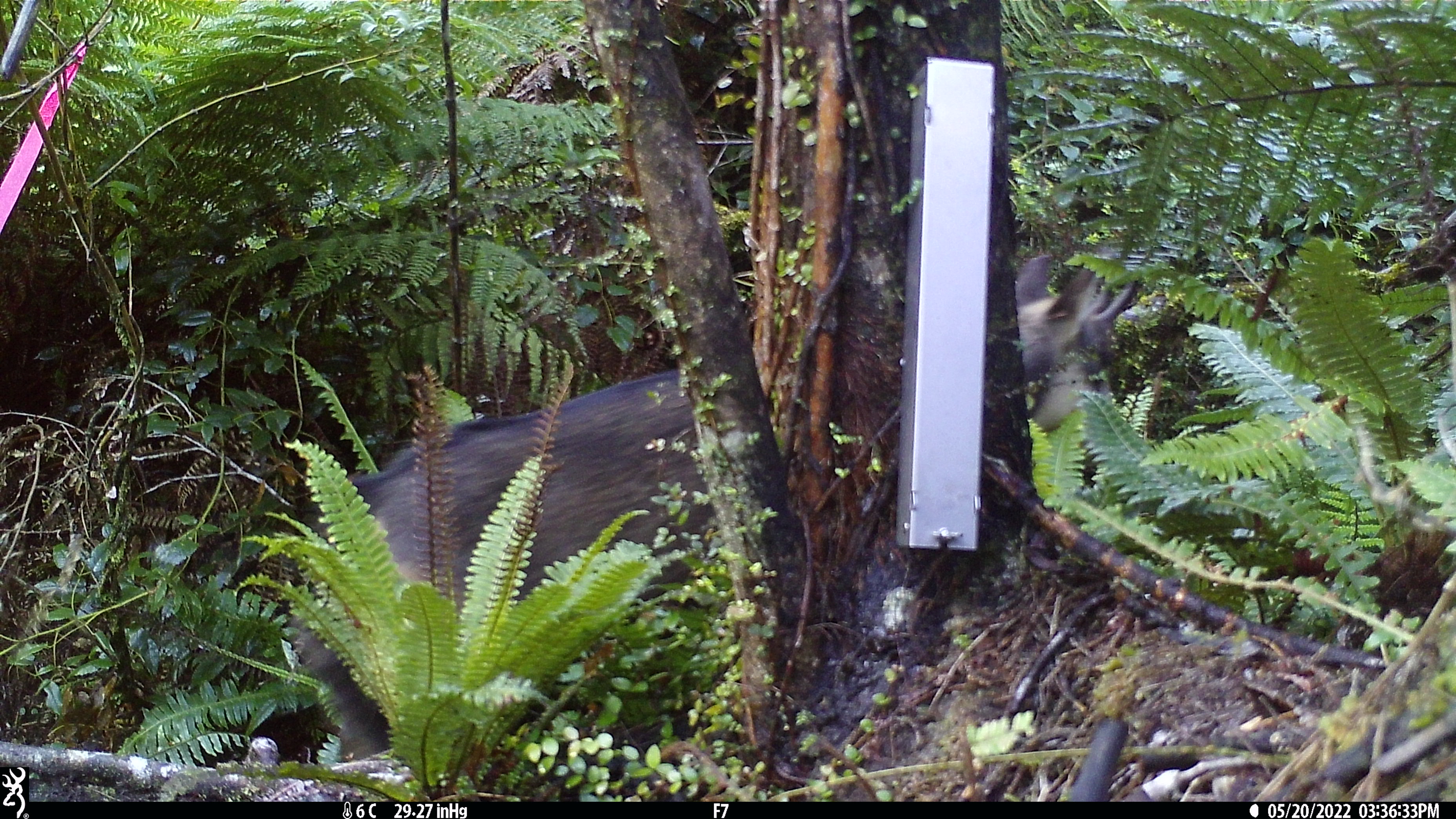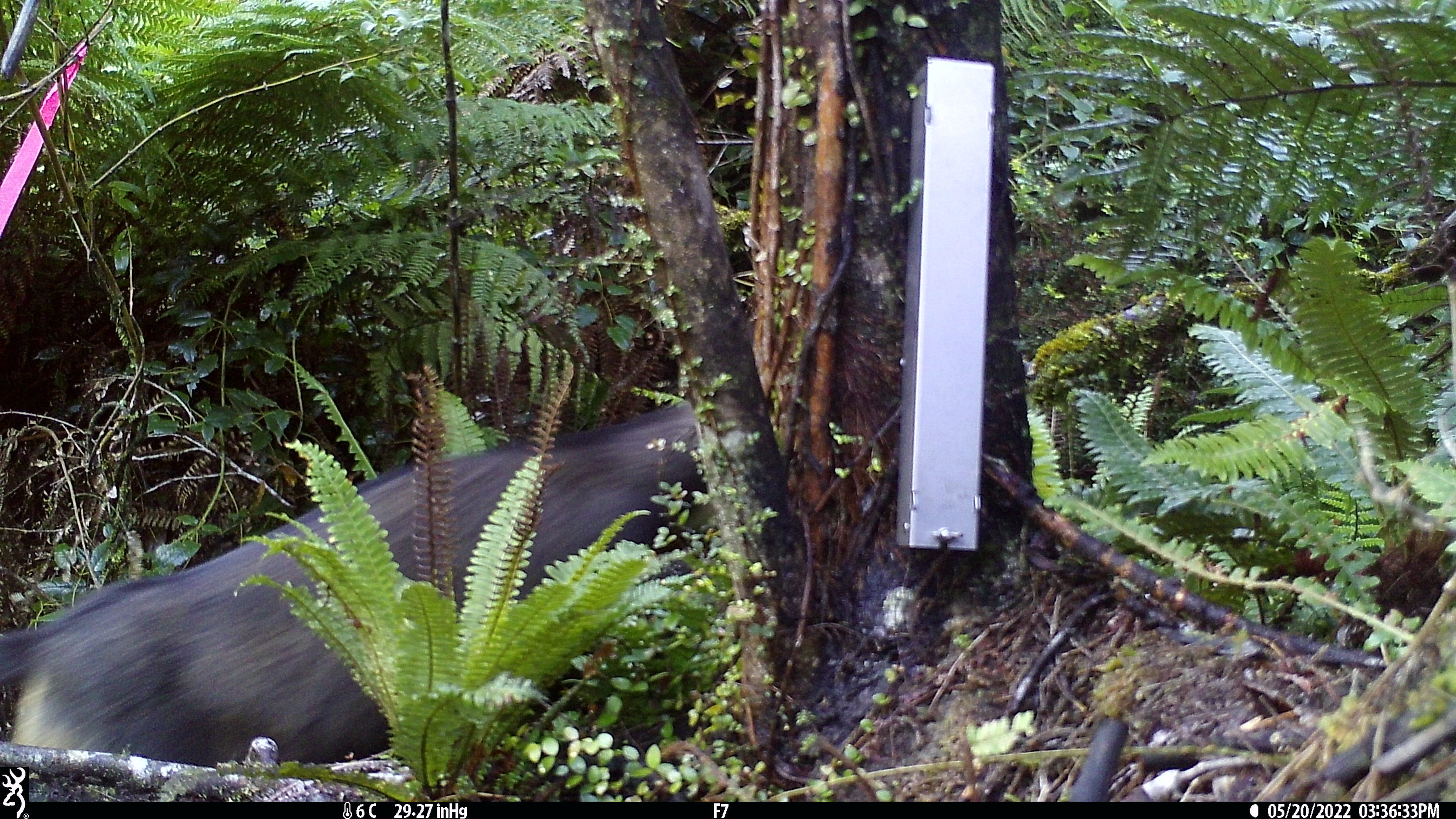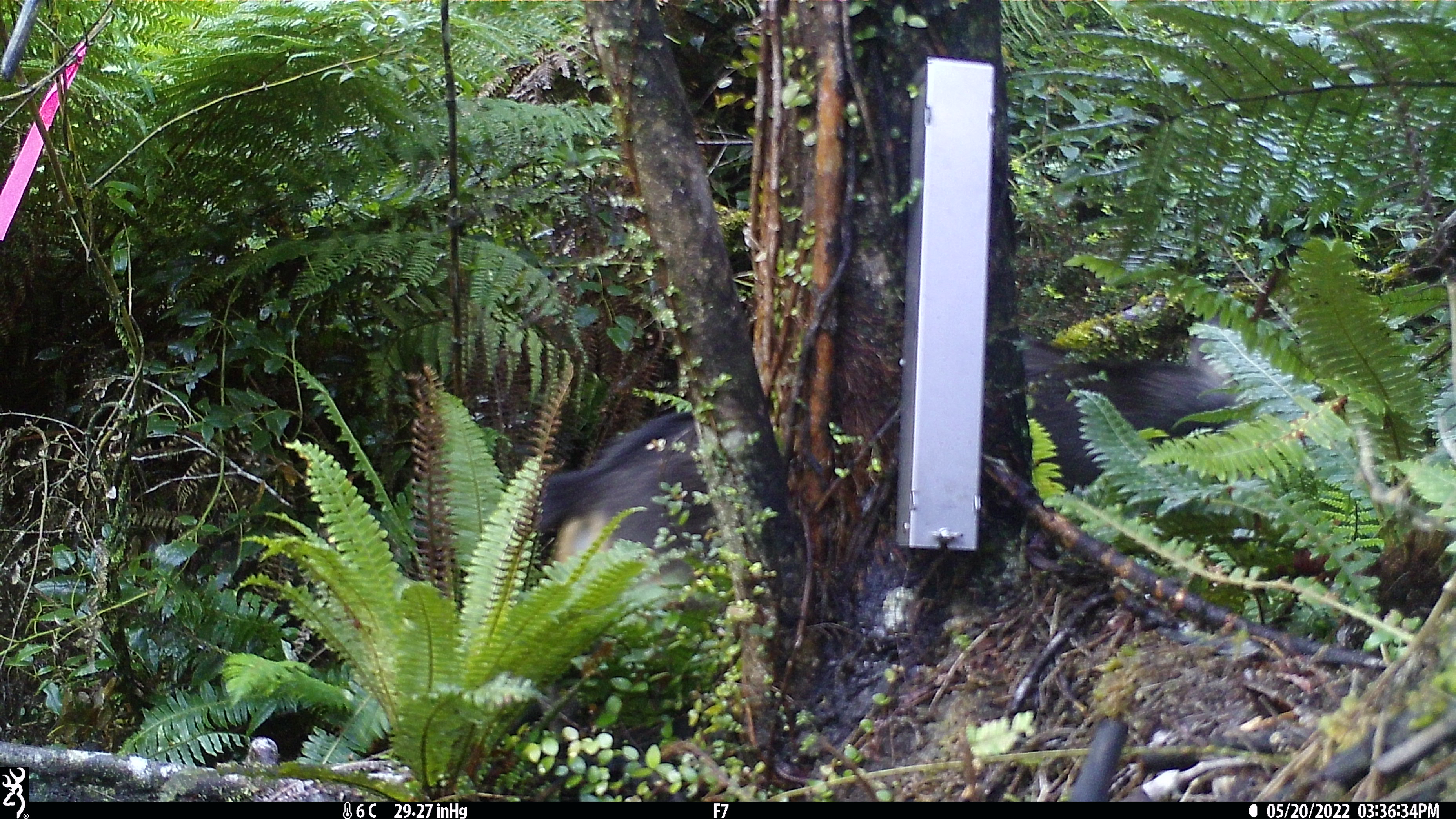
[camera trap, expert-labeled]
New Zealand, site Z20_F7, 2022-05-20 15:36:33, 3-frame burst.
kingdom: Animalia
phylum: Chordata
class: Mammalia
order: Artiodactyla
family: Bovidae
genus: Rupicapra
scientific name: Rupicapra rupicapra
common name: alpine chamois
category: chamois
Chamois (alpine chamois) (Rupicapra rupicapra).